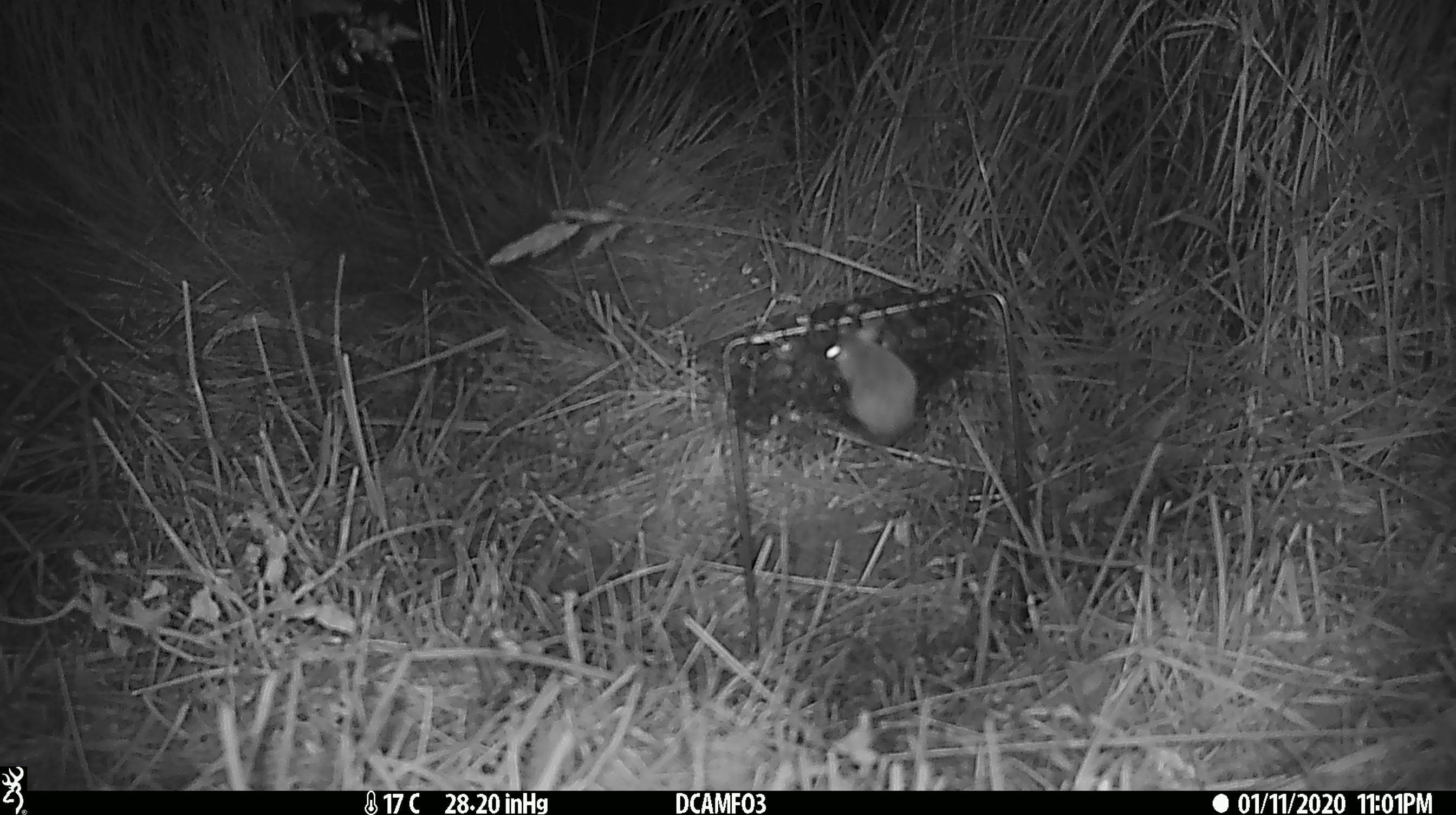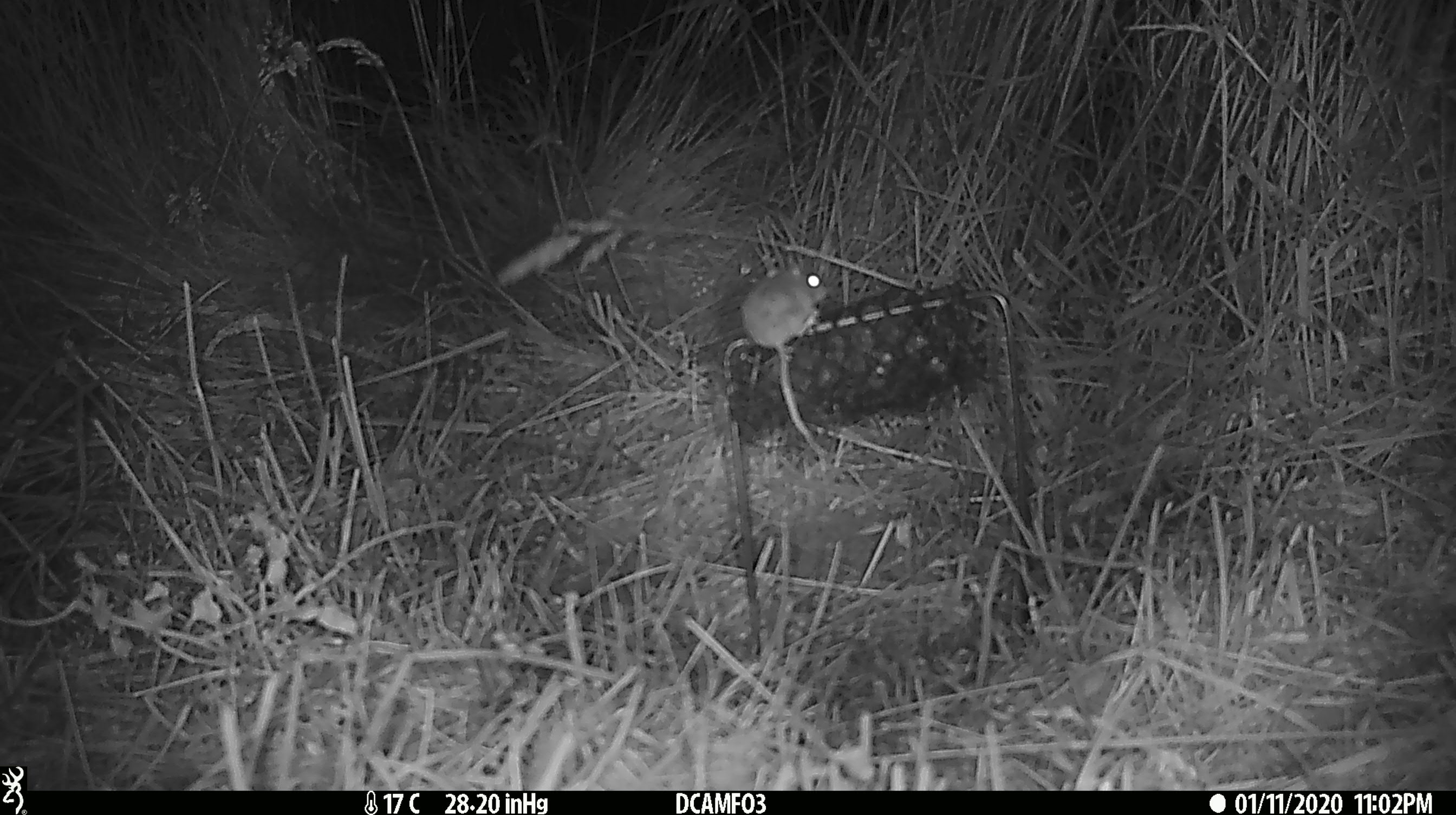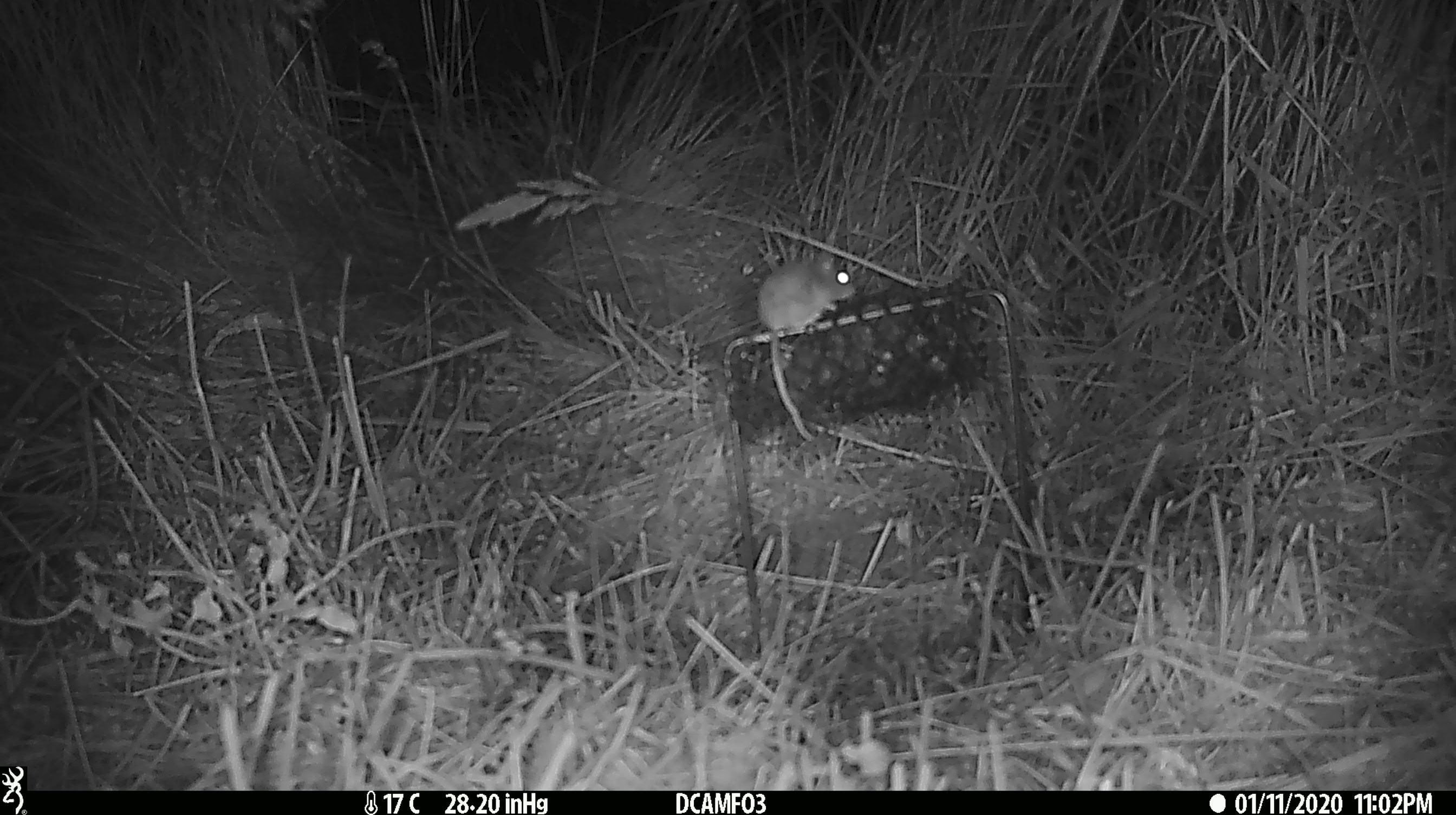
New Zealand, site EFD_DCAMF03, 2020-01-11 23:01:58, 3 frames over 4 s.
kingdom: Animalia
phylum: Chordata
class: Mammalia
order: Rodentia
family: Muridae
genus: Mus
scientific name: Mus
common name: mouse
Mouse (Mus).